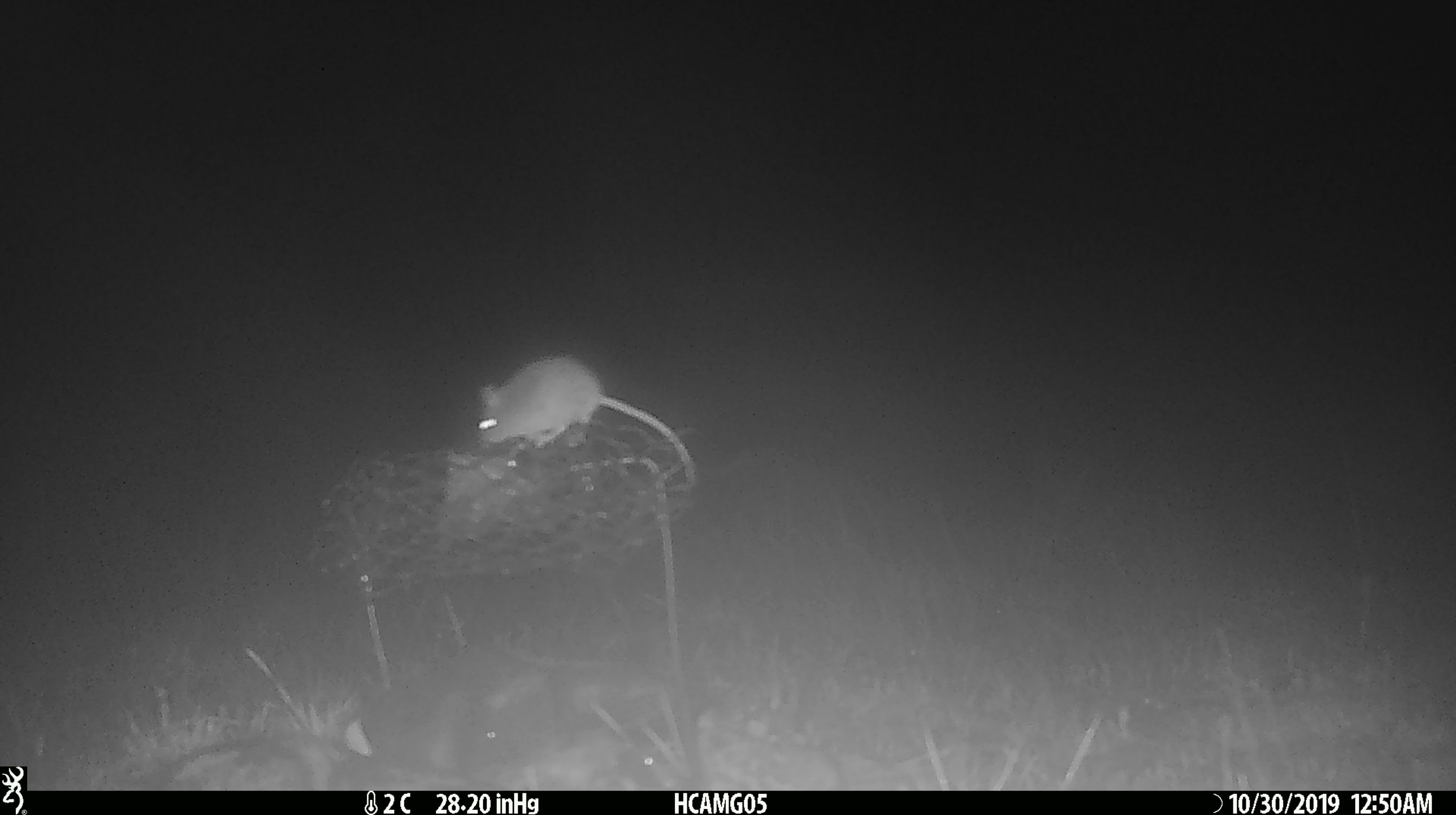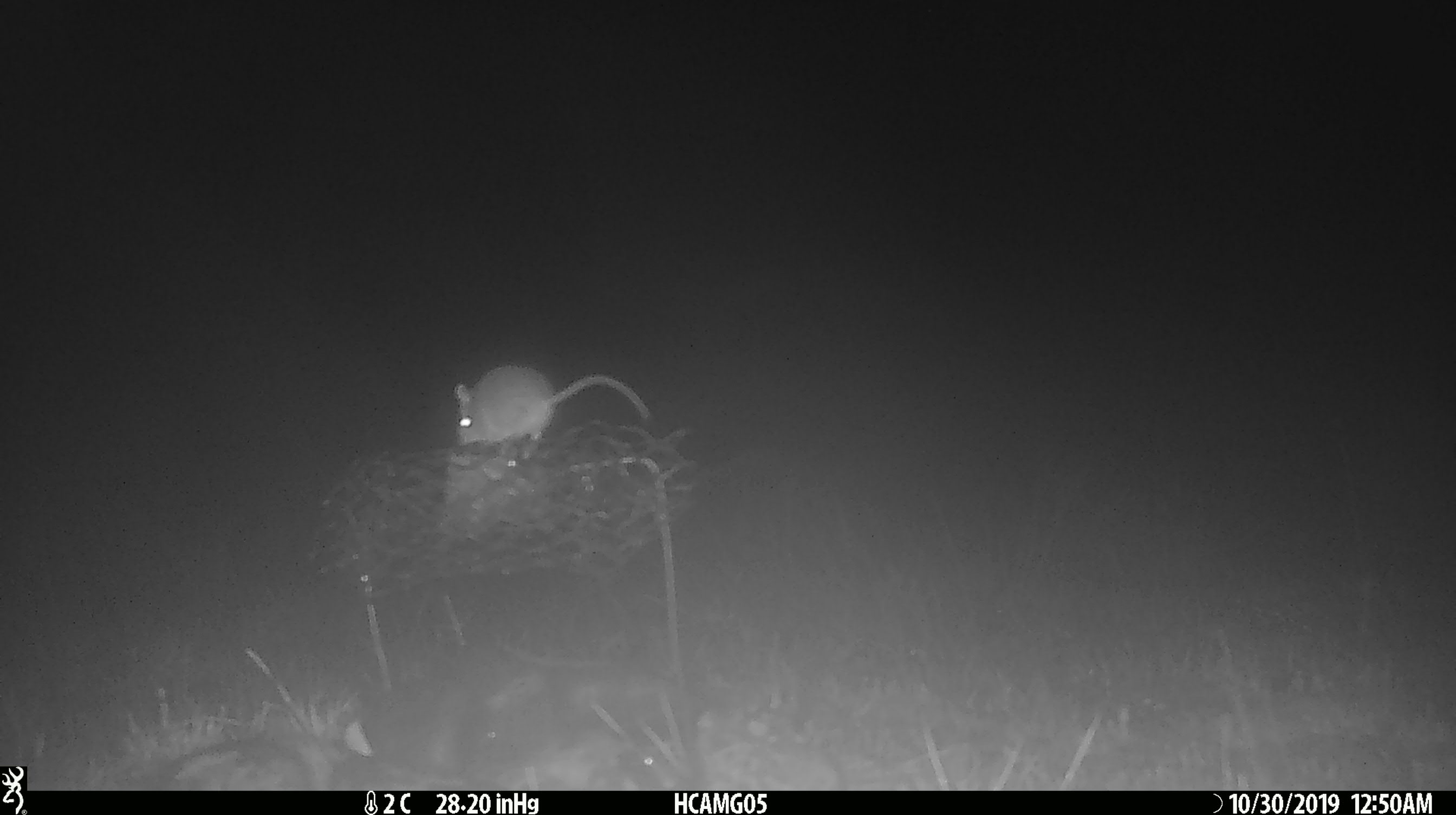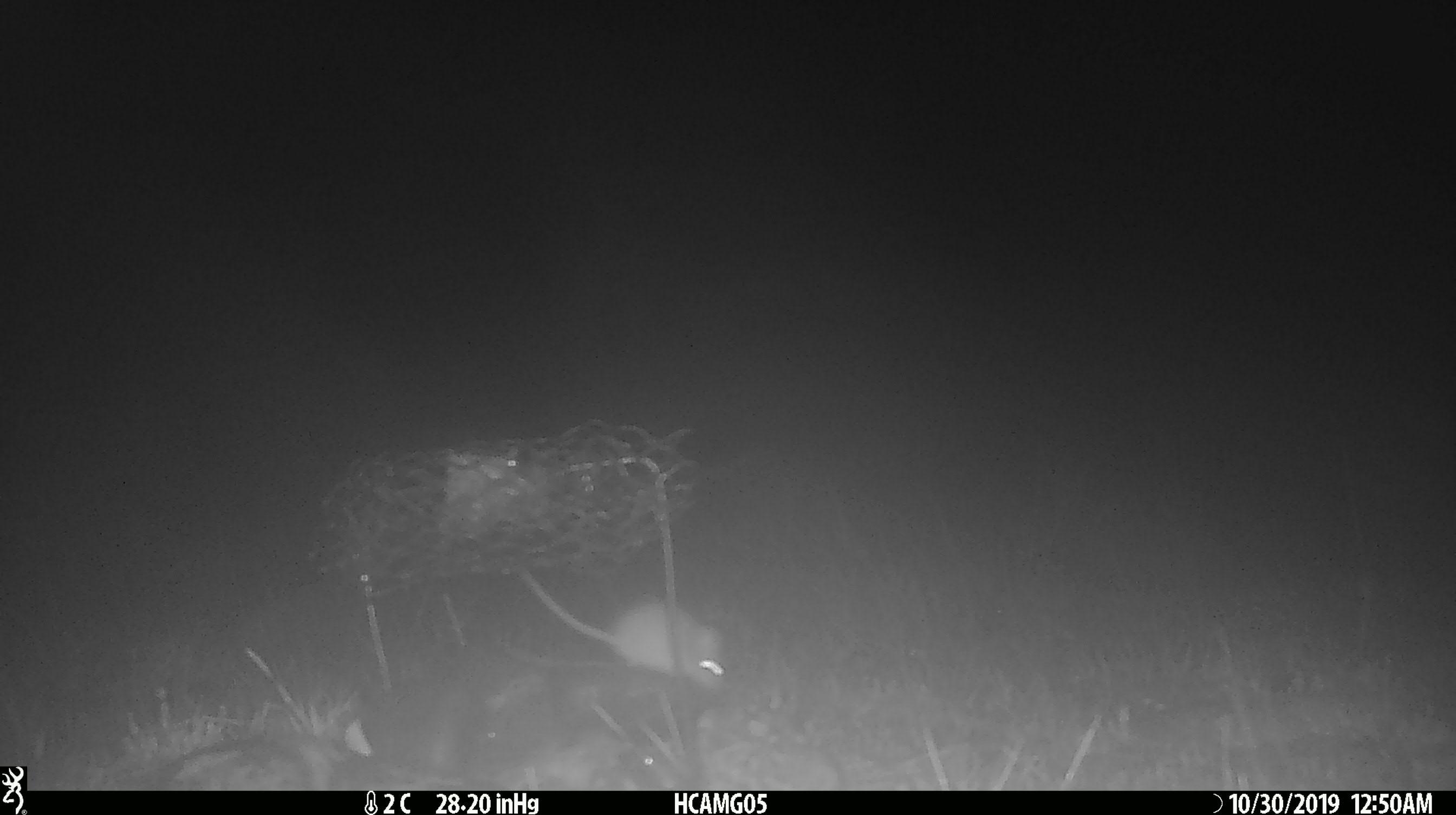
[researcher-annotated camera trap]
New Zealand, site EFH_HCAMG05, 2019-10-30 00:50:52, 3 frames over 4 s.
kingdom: Animalia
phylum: Chordata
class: Mammalia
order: Rodentia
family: Muridae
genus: Mus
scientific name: Mus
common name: mouse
Mouse (Mus).